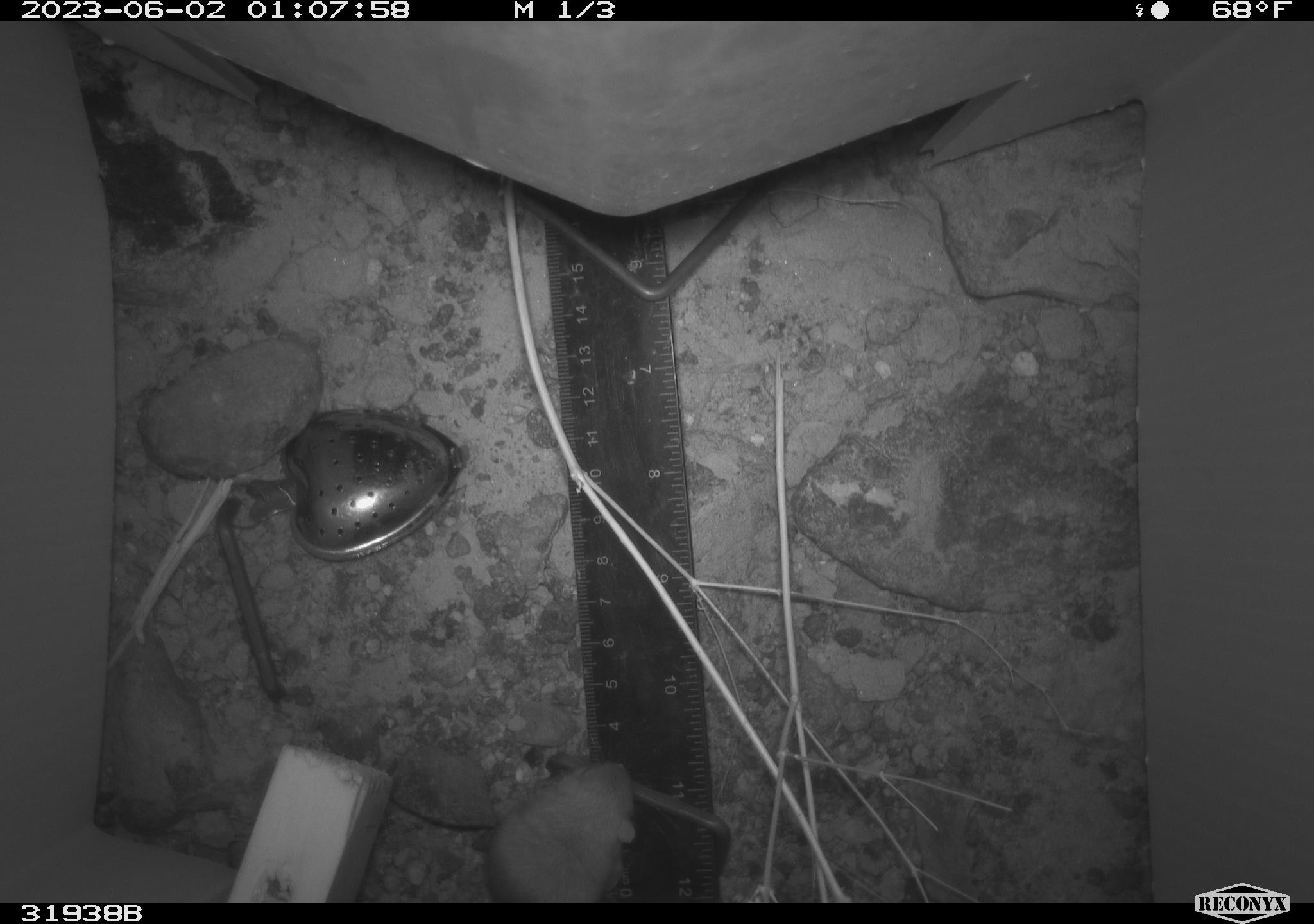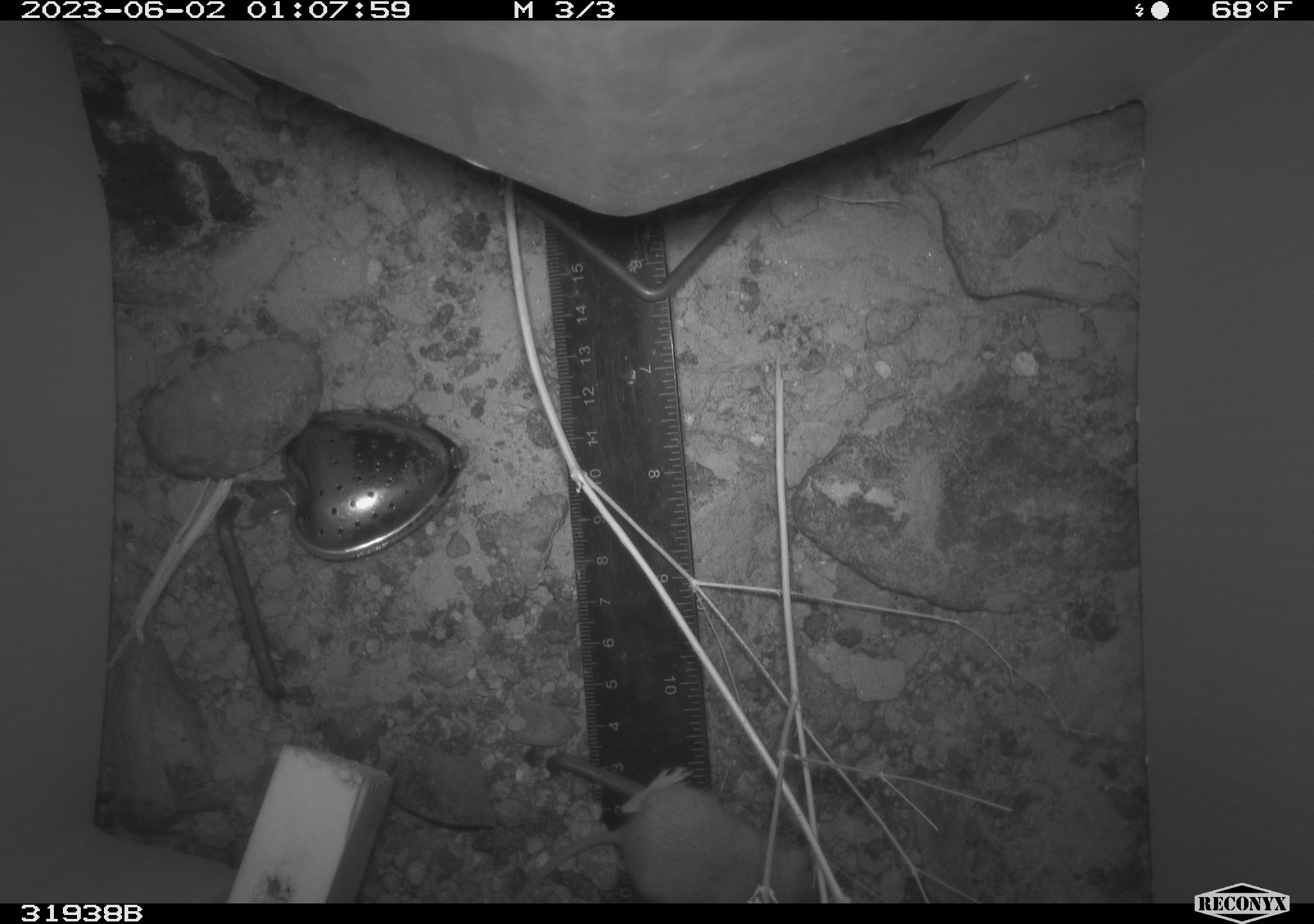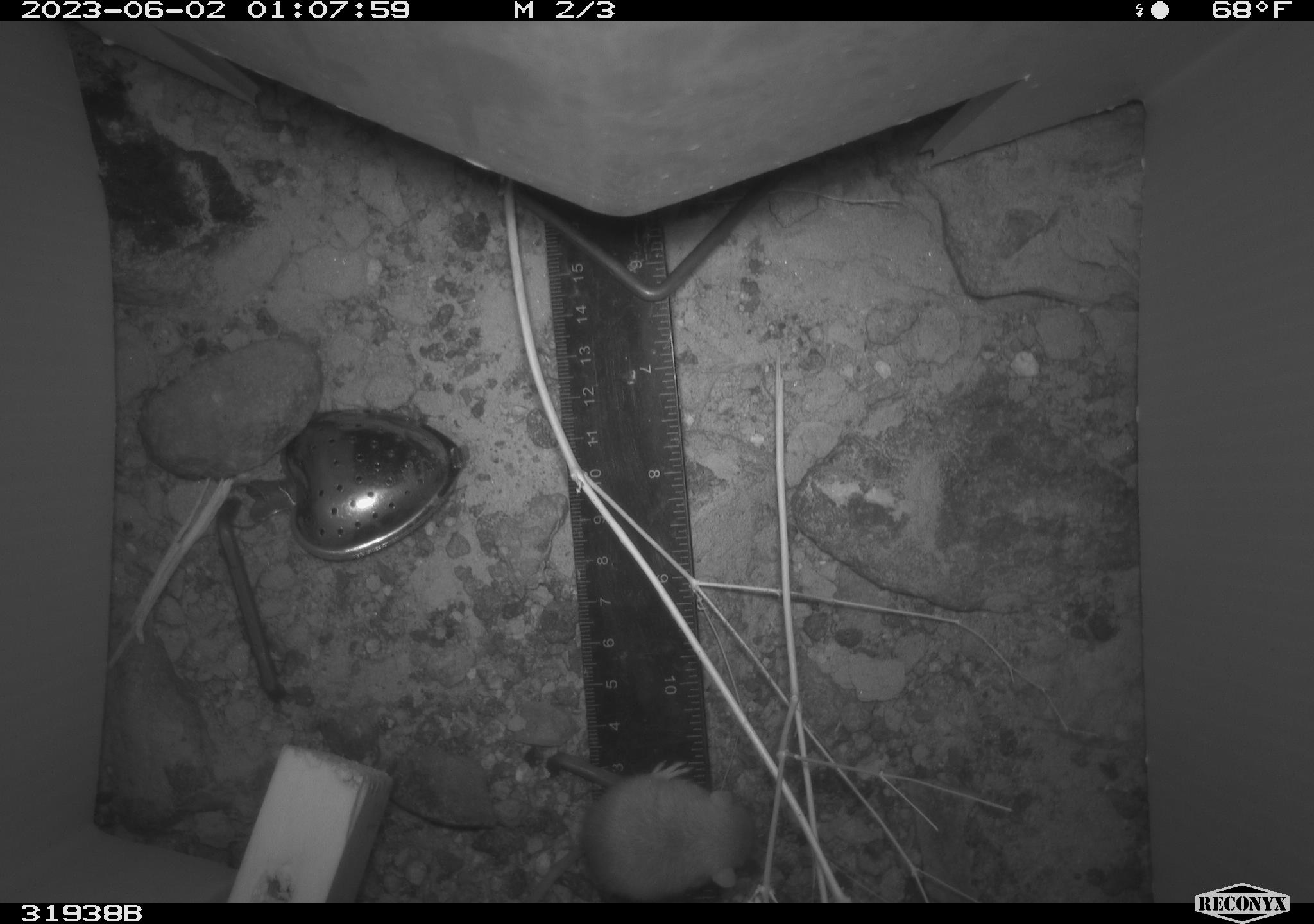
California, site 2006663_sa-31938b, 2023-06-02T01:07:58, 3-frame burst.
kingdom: Animalia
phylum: Chordata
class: Mammalia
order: Rodentia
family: Heteromyidae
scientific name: Heteromyidae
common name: kangaroo rats and pocket mice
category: heteromyidae family